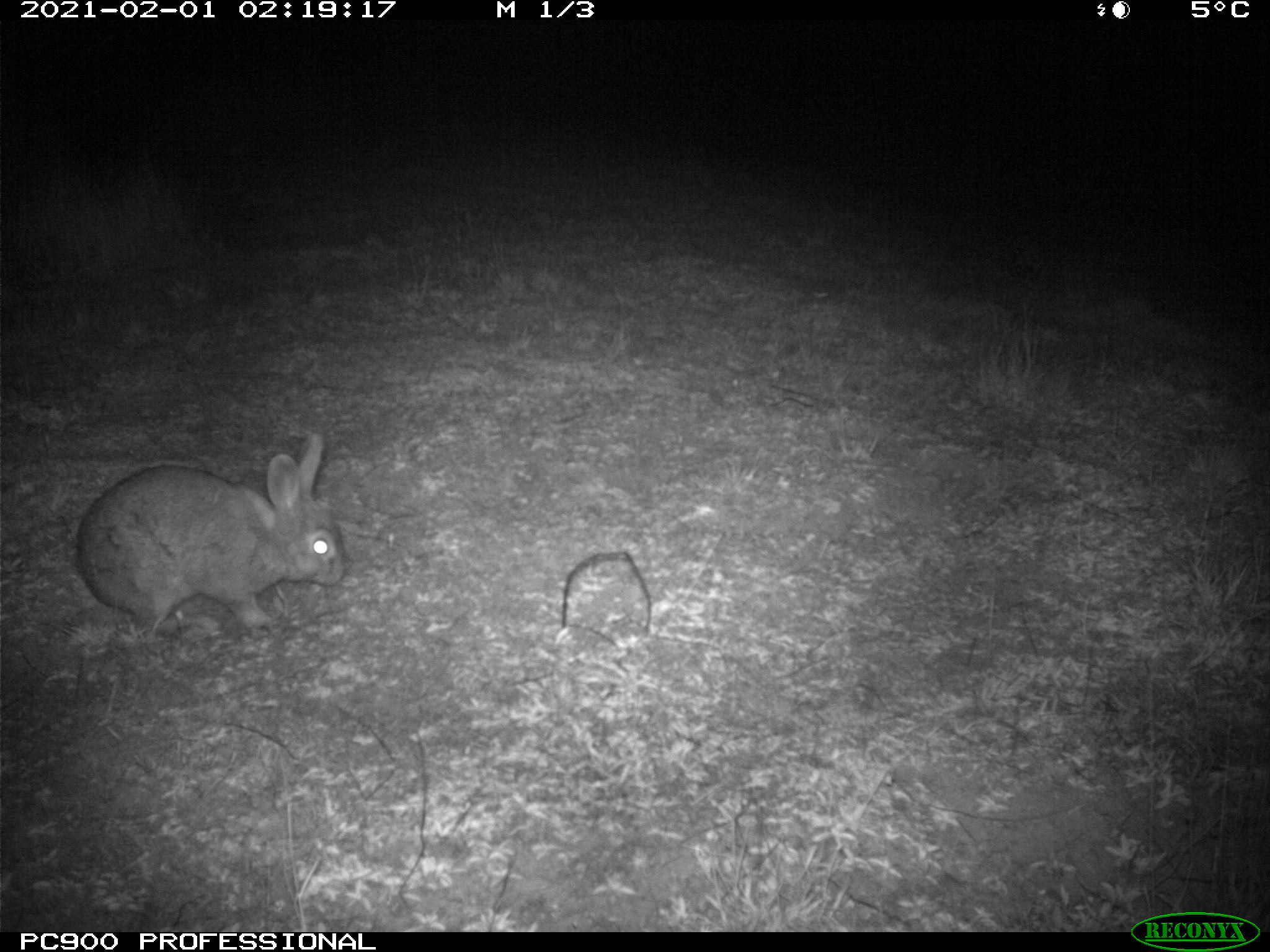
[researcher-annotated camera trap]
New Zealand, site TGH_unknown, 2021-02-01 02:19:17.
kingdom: Animalia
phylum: Chordata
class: Mammalia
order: Lagomorpha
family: Leporidae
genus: Oryctolagus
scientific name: Oryctolagus cuniculus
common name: european rabbit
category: rabbit